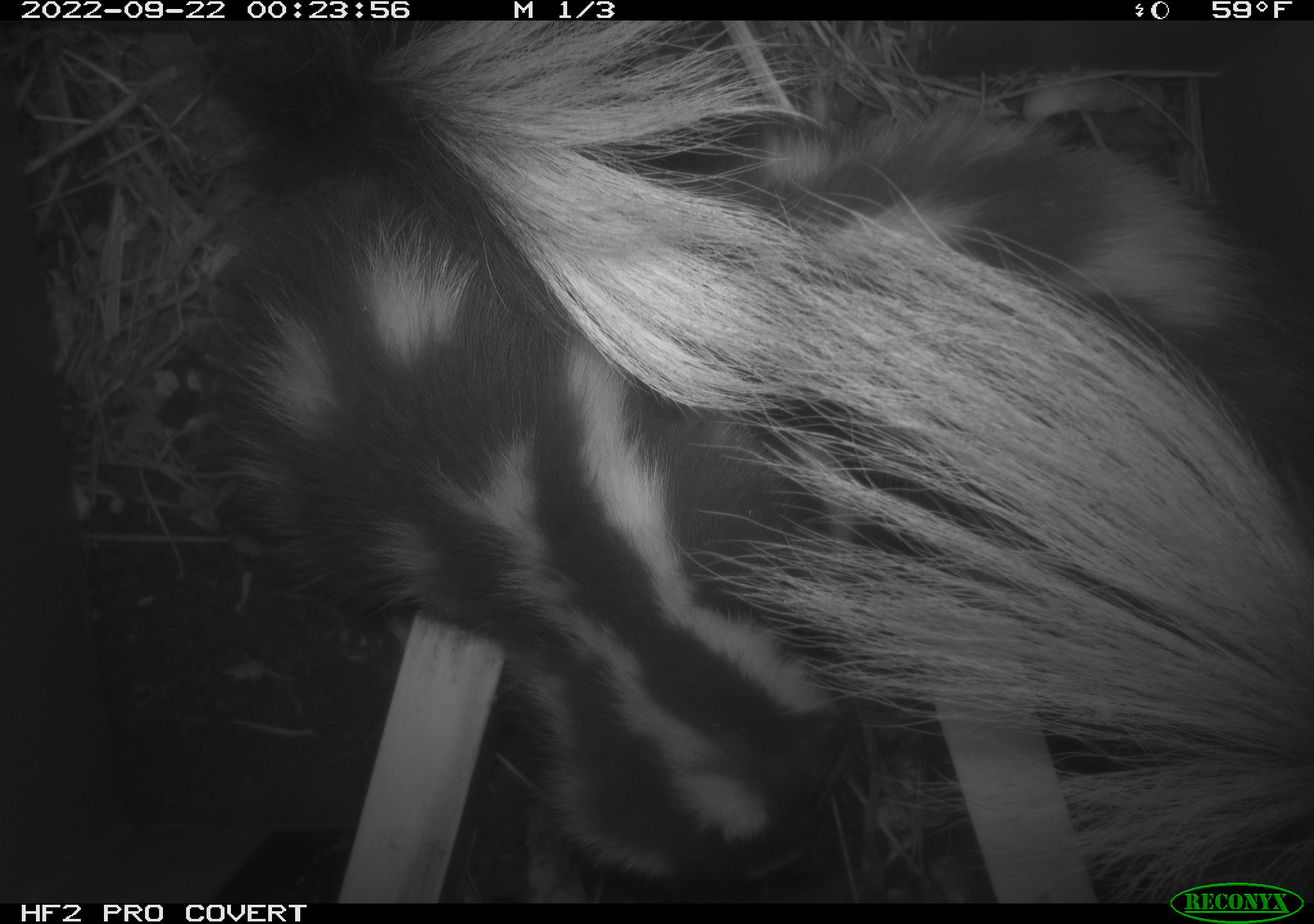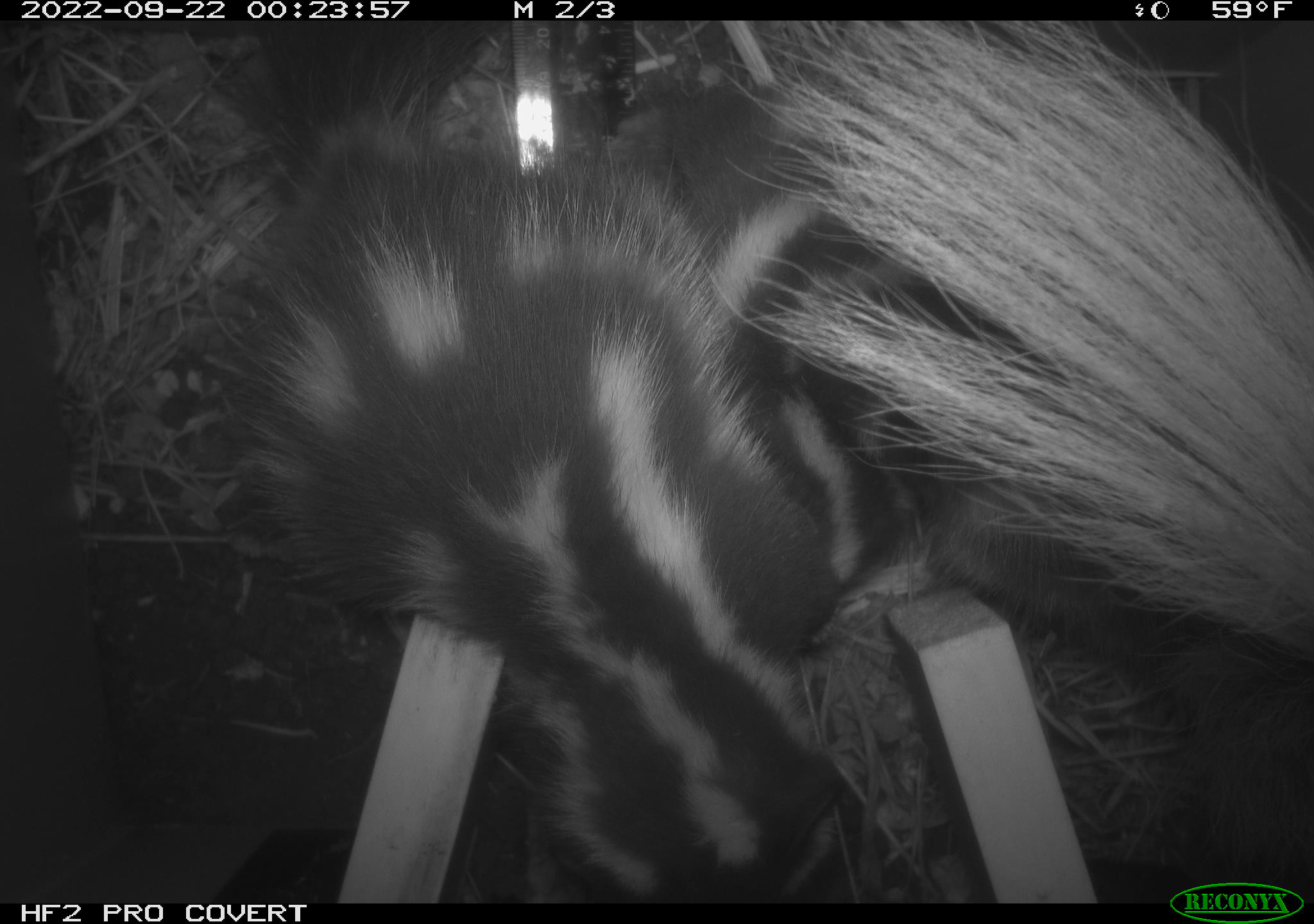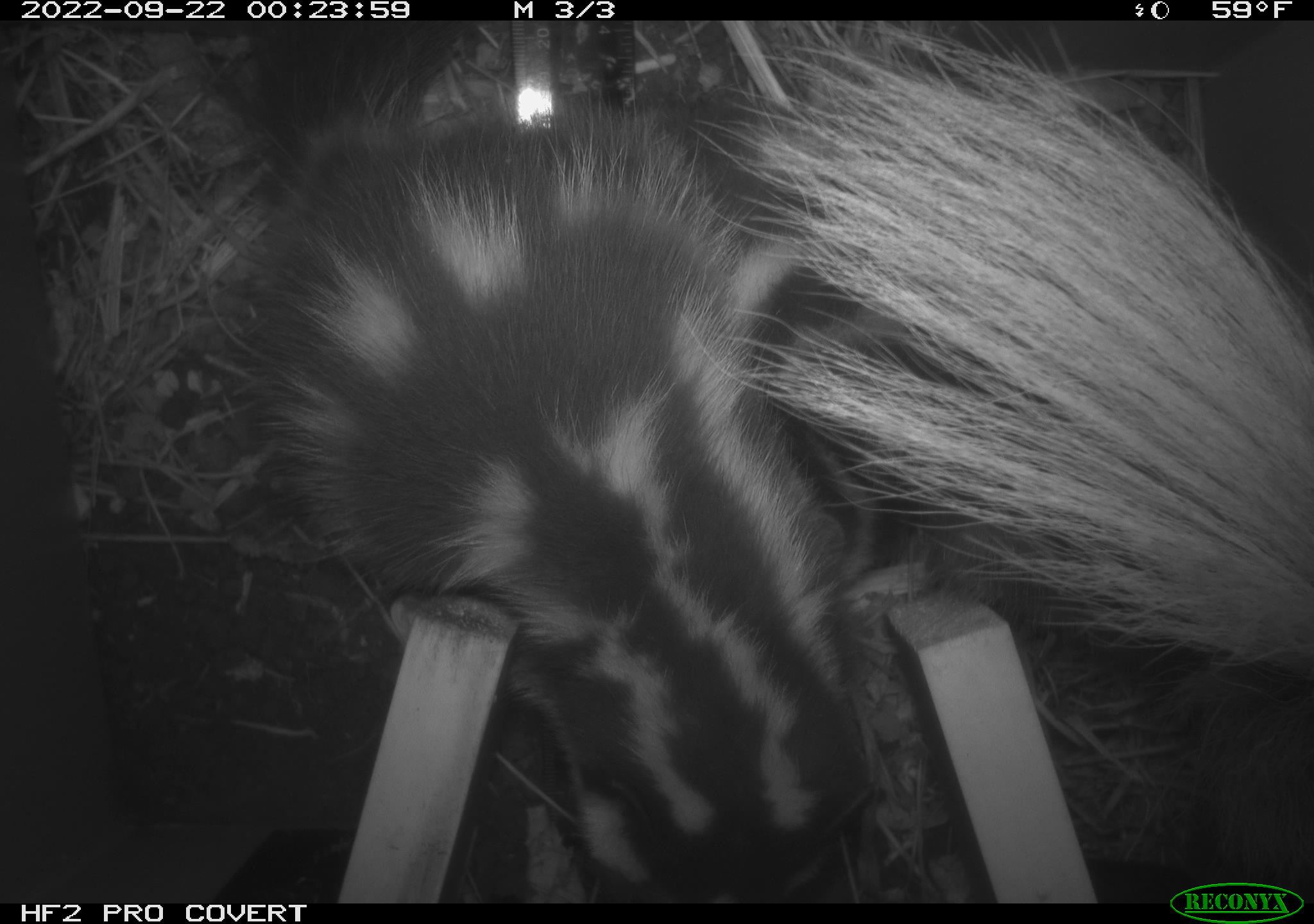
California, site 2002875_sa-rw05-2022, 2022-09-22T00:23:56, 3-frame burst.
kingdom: Animalia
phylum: Chordata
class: Mammalia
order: Carnivora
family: Mephitidae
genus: Spilogale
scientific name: Spilogale gracilis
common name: western spotted skunk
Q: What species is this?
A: Western spotted skunk (Spilogale gracilis).